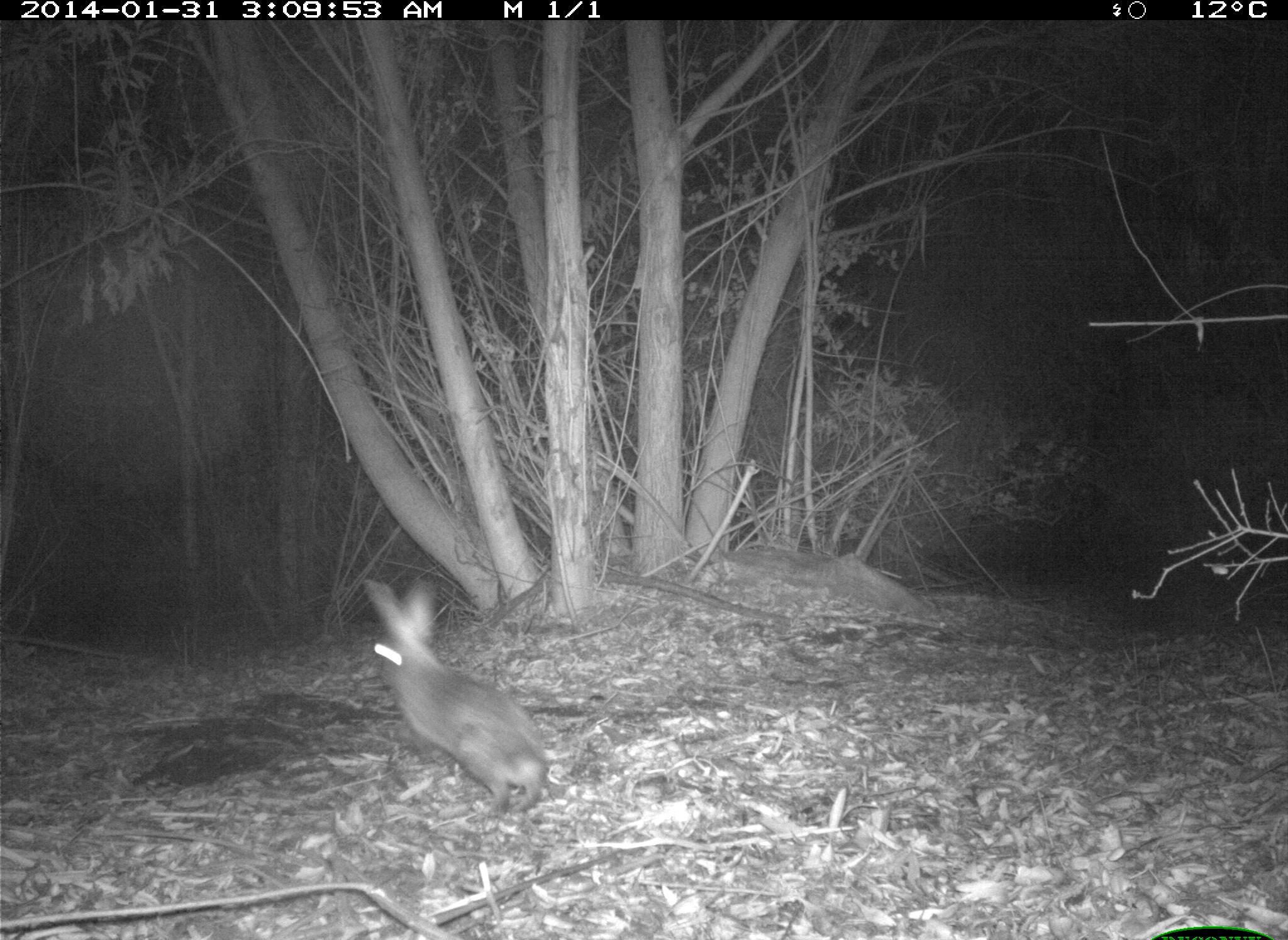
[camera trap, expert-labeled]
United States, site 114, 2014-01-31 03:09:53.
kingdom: Animalia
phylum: Chordata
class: Mammalia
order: Lagomorpha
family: Leporidae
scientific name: Leporidae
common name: rabbits and hares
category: rabbit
Rabbit (rabbits and hares) (Leporidae).